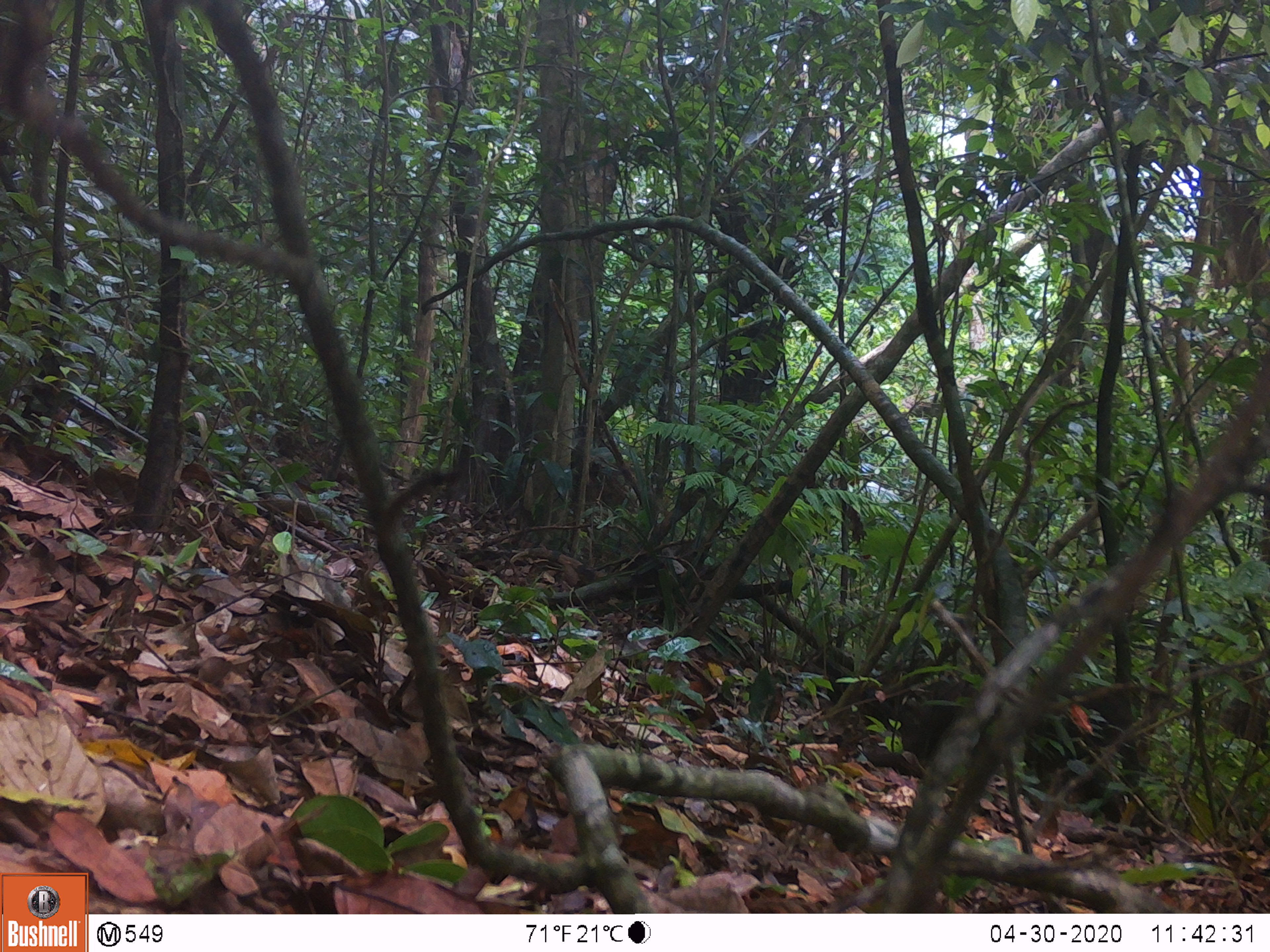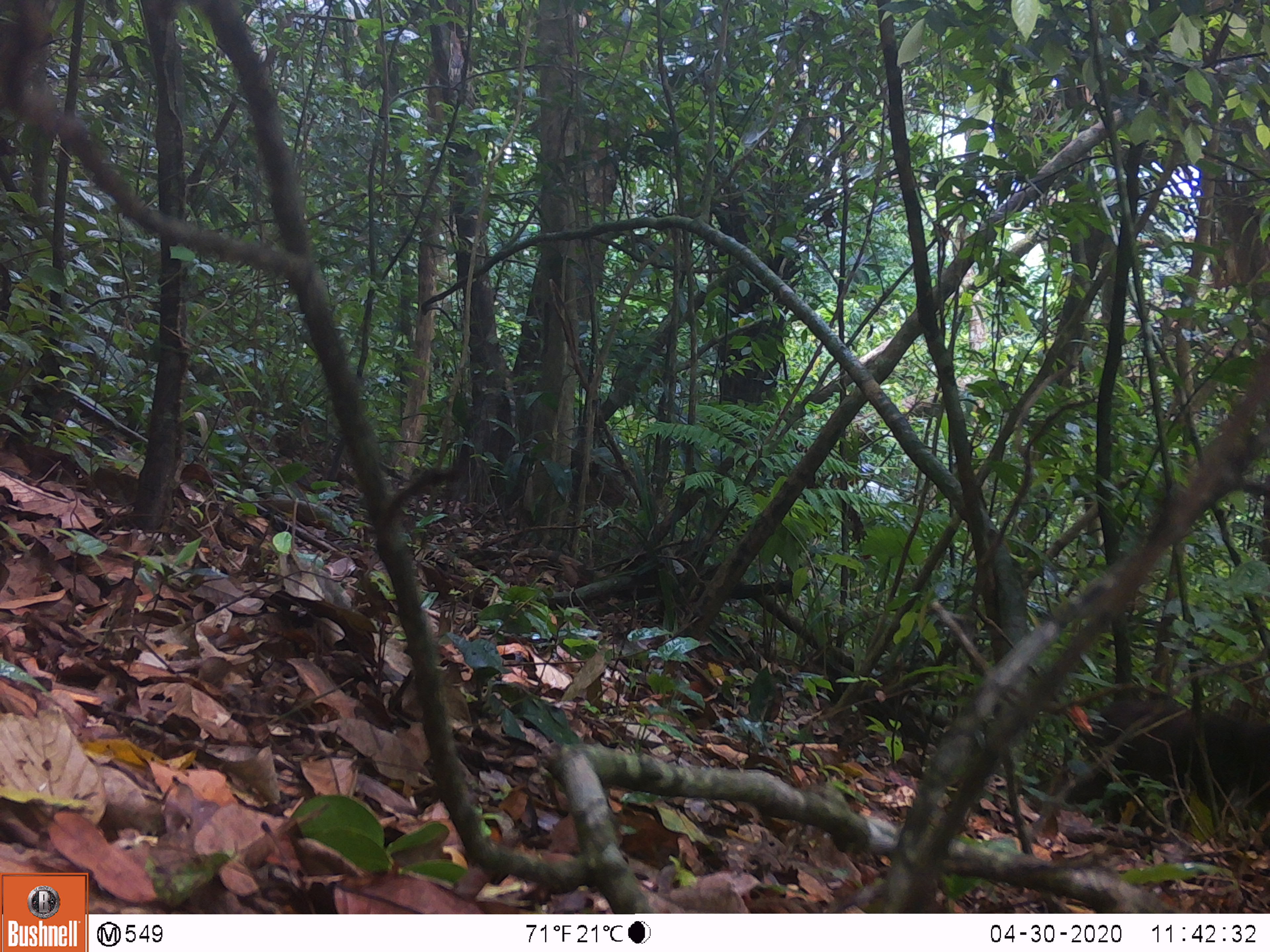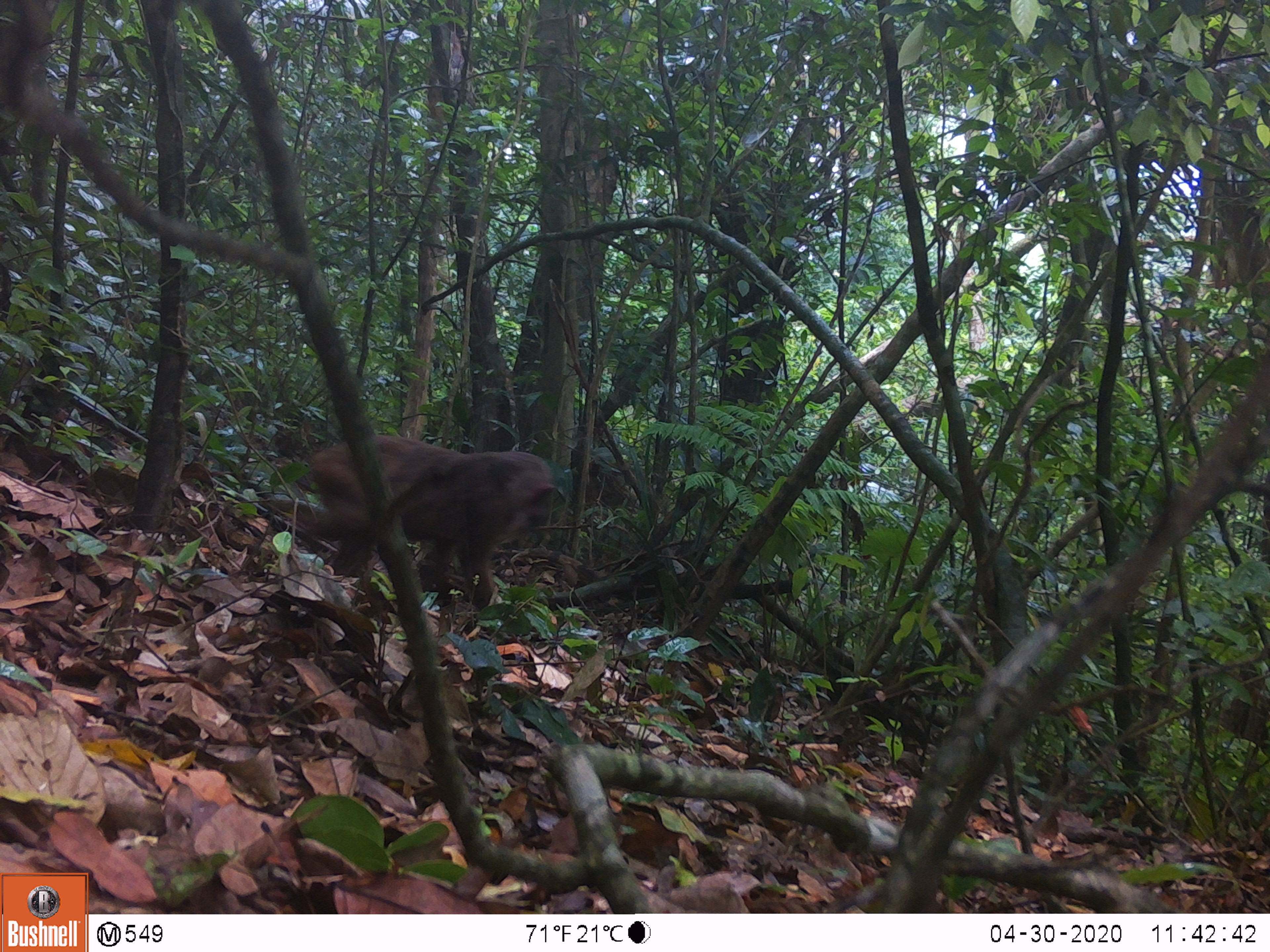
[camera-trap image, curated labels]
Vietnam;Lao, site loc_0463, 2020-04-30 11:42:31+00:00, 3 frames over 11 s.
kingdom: Animalia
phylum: Chordata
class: Mammalia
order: Primates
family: Cercopithecidae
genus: Macaca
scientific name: Macaca arctoides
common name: stump-tailed macaque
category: stump tailed macaque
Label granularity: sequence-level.